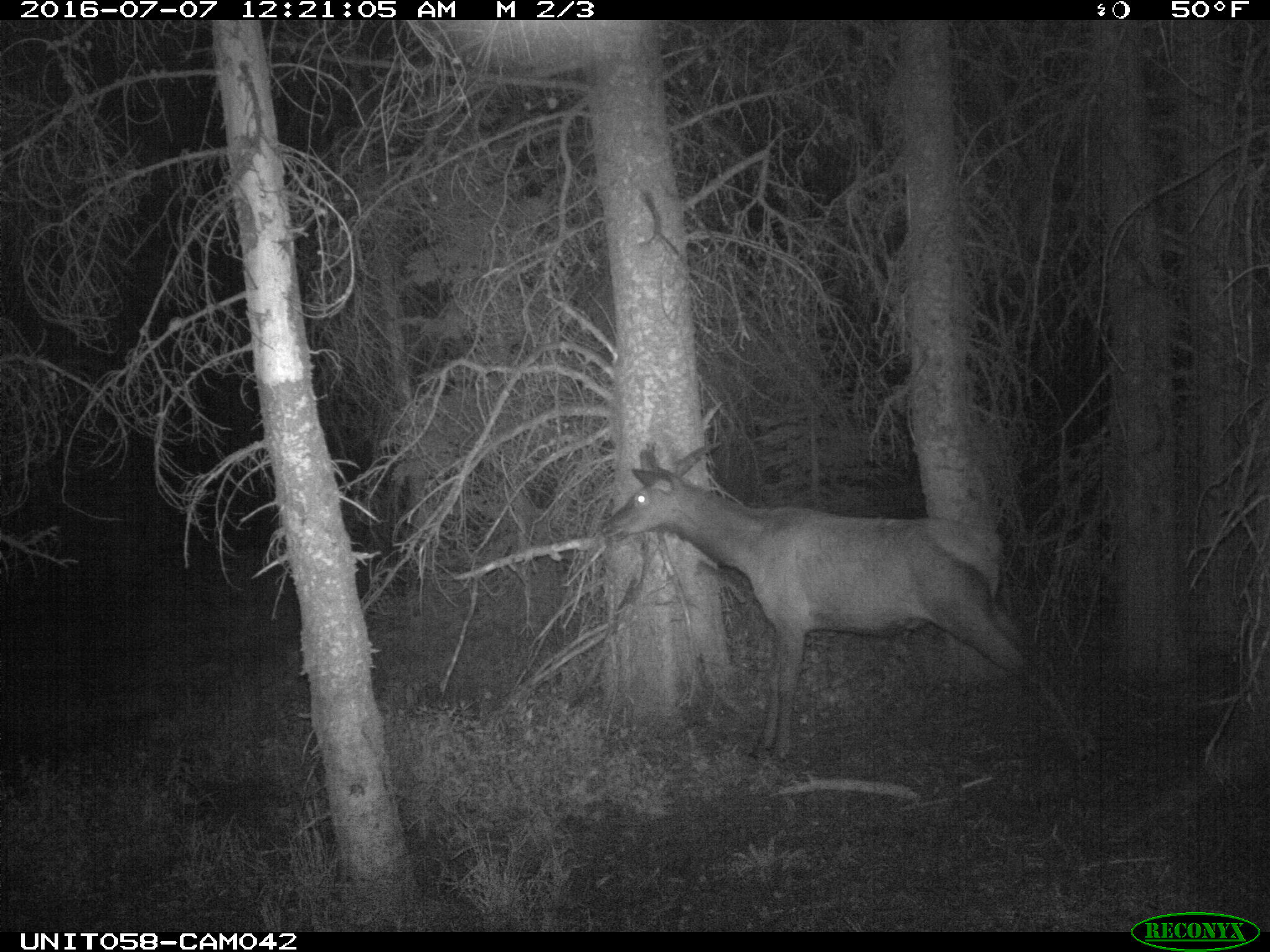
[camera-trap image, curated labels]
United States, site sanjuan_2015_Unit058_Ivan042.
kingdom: Animalia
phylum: Chordata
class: Mammalia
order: Artiodactyla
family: Cervidae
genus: Cervus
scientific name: Cervus elaphus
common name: red deer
Cervus elaphus (red deer).